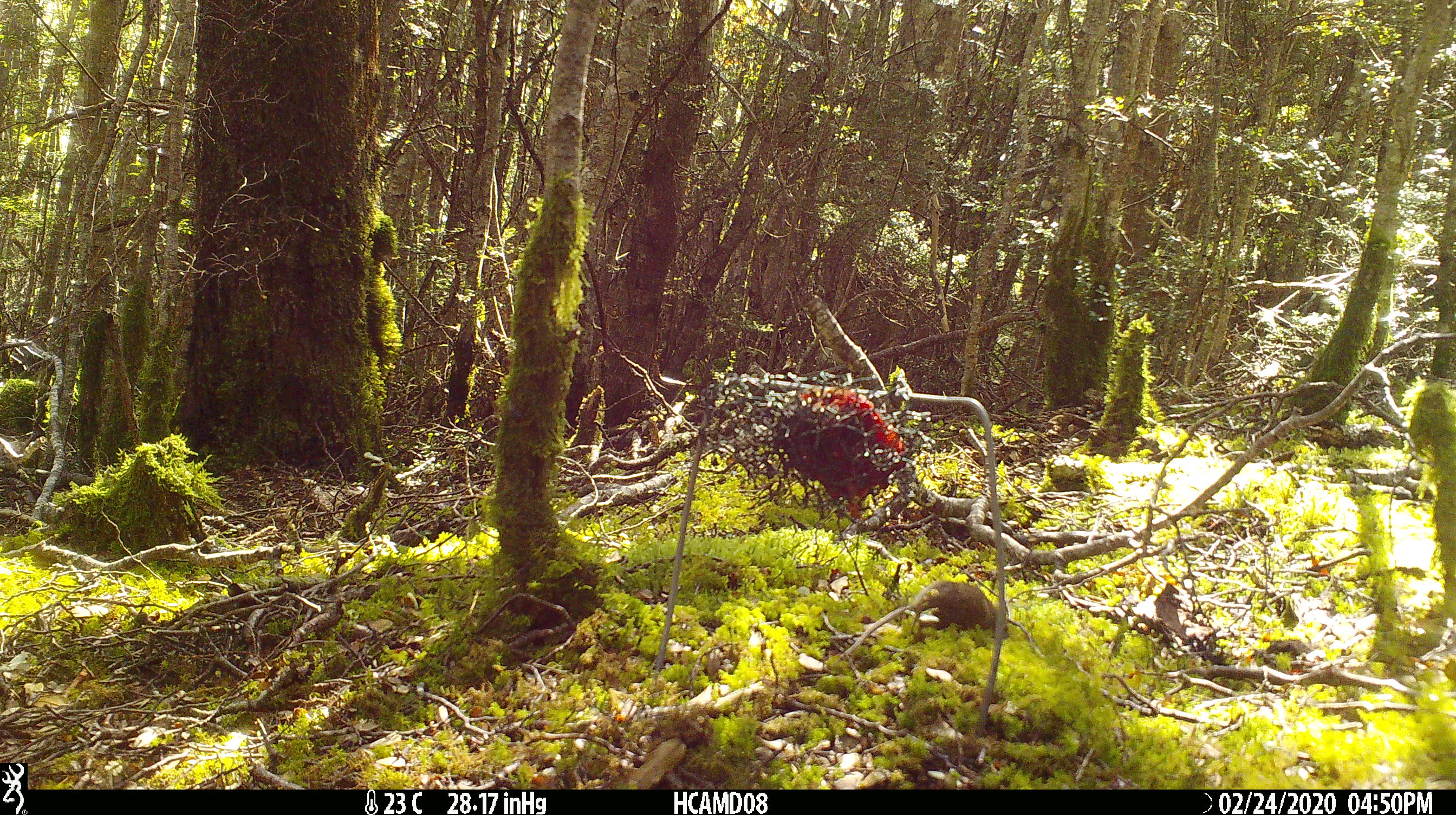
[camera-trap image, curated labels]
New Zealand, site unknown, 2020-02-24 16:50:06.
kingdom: Animalia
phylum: Chordata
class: Mammalia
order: Rodentia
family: Muridae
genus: Mus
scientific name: Mus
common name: mouse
Mouse (Mus).